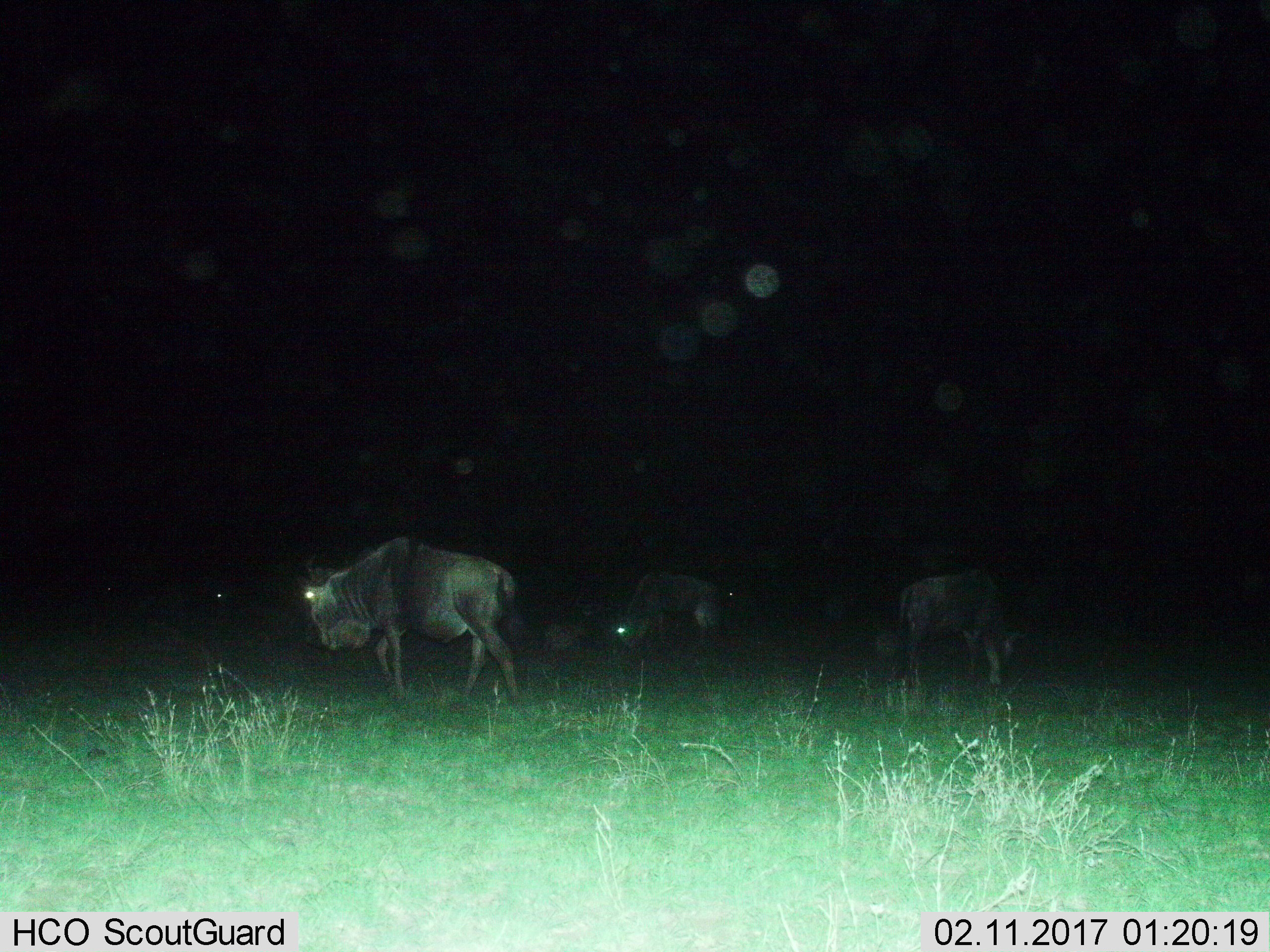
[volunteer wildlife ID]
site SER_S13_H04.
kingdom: Animalia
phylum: Chordata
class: Mammalia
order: Artiodactyla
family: Bovidae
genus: Connochaetes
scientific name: Connochaetes taurinus taurinus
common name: blue wildebeest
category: wildebeestblue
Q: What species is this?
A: Wildebeestblue (blue wildebeest) (Connochaetes taurinus taurinus).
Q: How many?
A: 3.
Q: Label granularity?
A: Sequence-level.